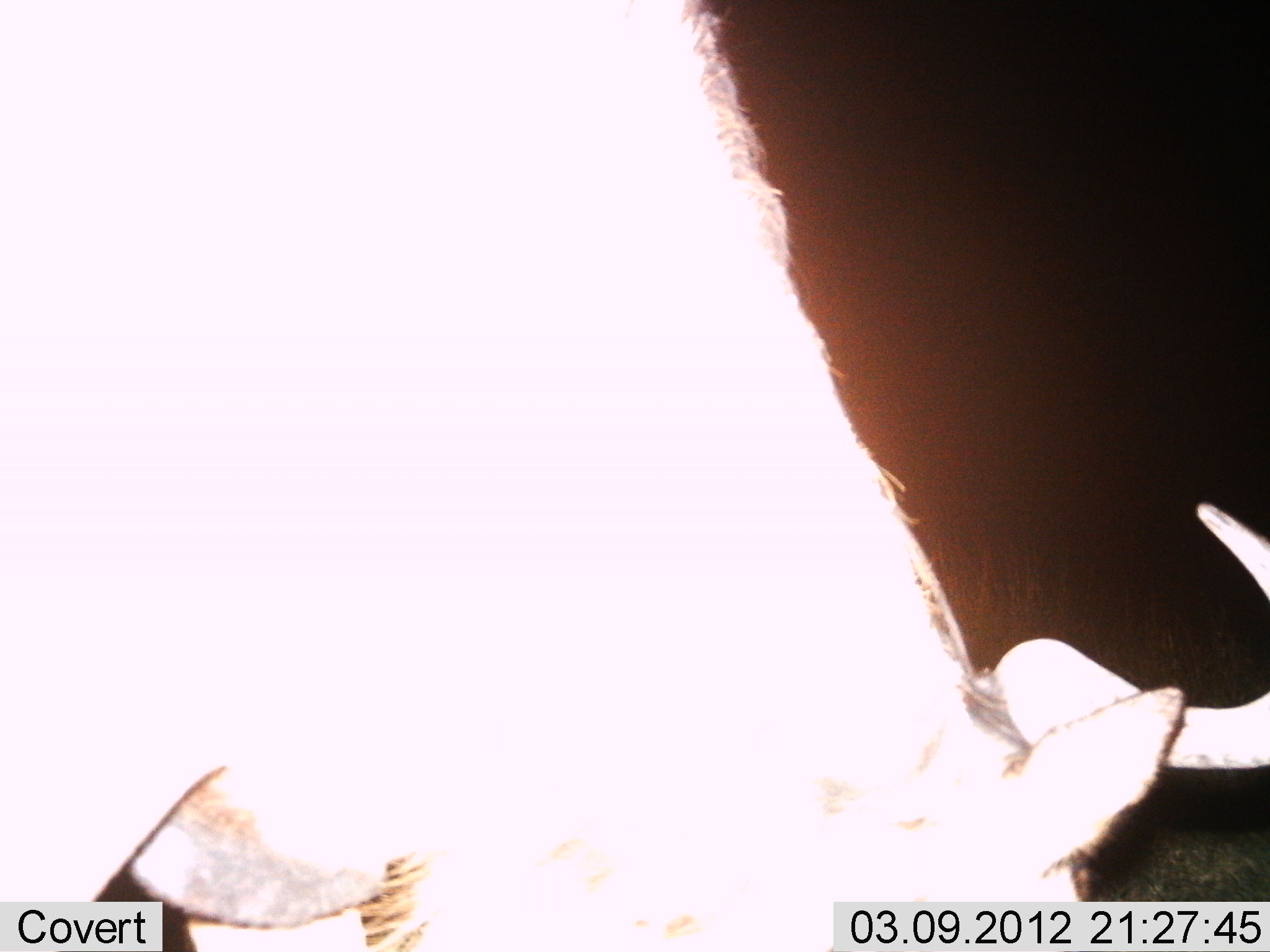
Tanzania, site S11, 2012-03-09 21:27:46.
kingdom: Animalia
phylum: Chordata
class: Mammalia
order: Artiodactyla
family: Bovidae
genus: Connochaetes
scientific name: Connochaetes taurinus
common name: blue wildebeest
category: wildebeest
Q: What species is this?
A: Wildebeest (blue wildebeest) (Connochaetes taurinus).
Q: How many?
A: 1.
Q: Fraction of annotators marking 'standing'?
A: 27%.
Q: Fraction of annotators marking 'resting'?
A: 0%.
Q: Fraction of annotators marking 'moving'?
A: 0%.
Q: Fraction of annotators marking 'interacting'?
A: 0%.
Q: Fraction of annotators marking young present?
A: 0%.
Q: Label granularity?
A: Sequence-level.